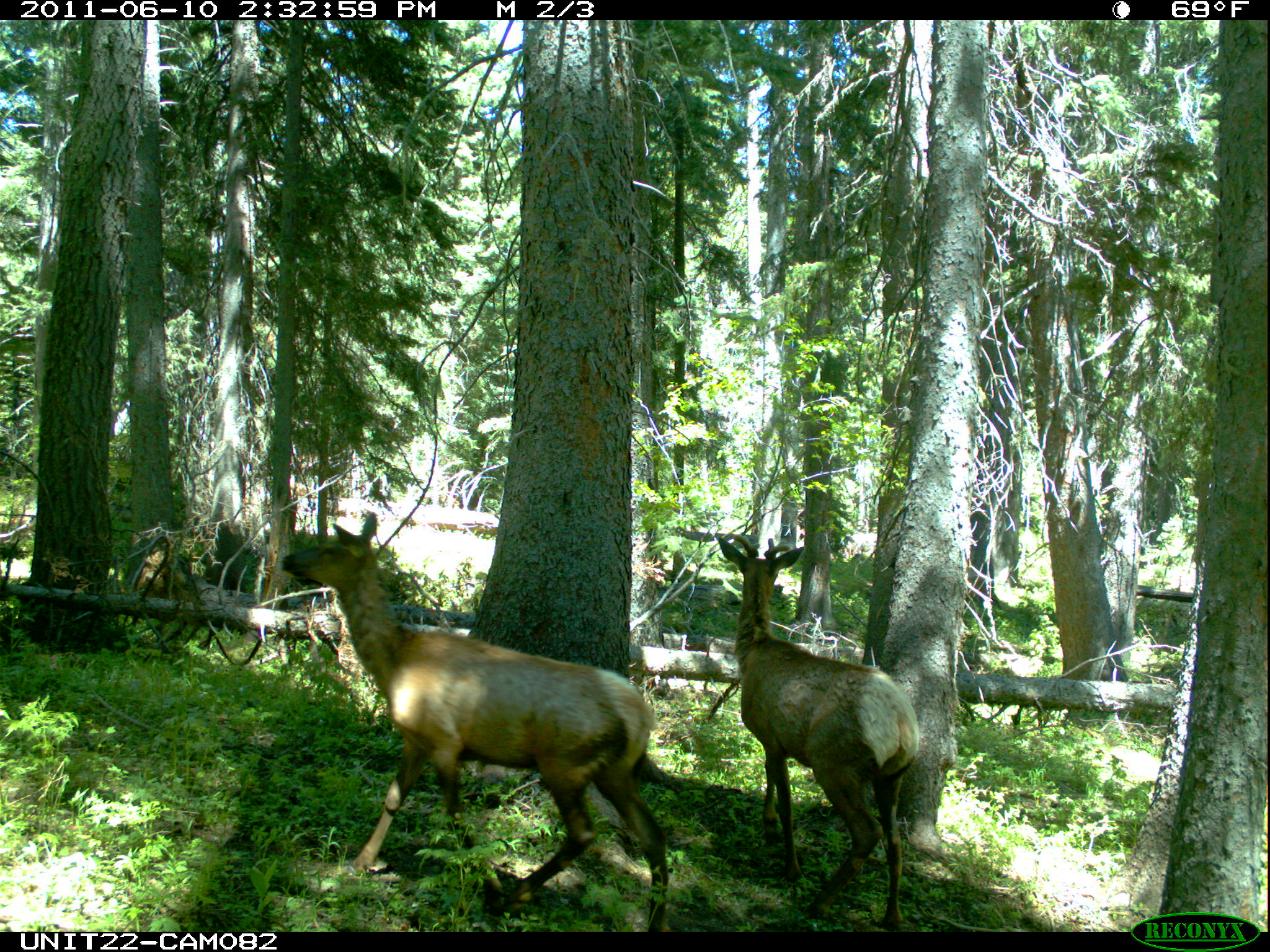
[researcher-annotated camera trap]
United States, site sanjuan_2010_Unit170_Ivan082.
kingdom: Animalia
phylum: Chordata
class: Mammalia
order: Artiodactyla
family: Cervidae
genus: Cervus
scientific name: Cervus elaphus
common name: red deer